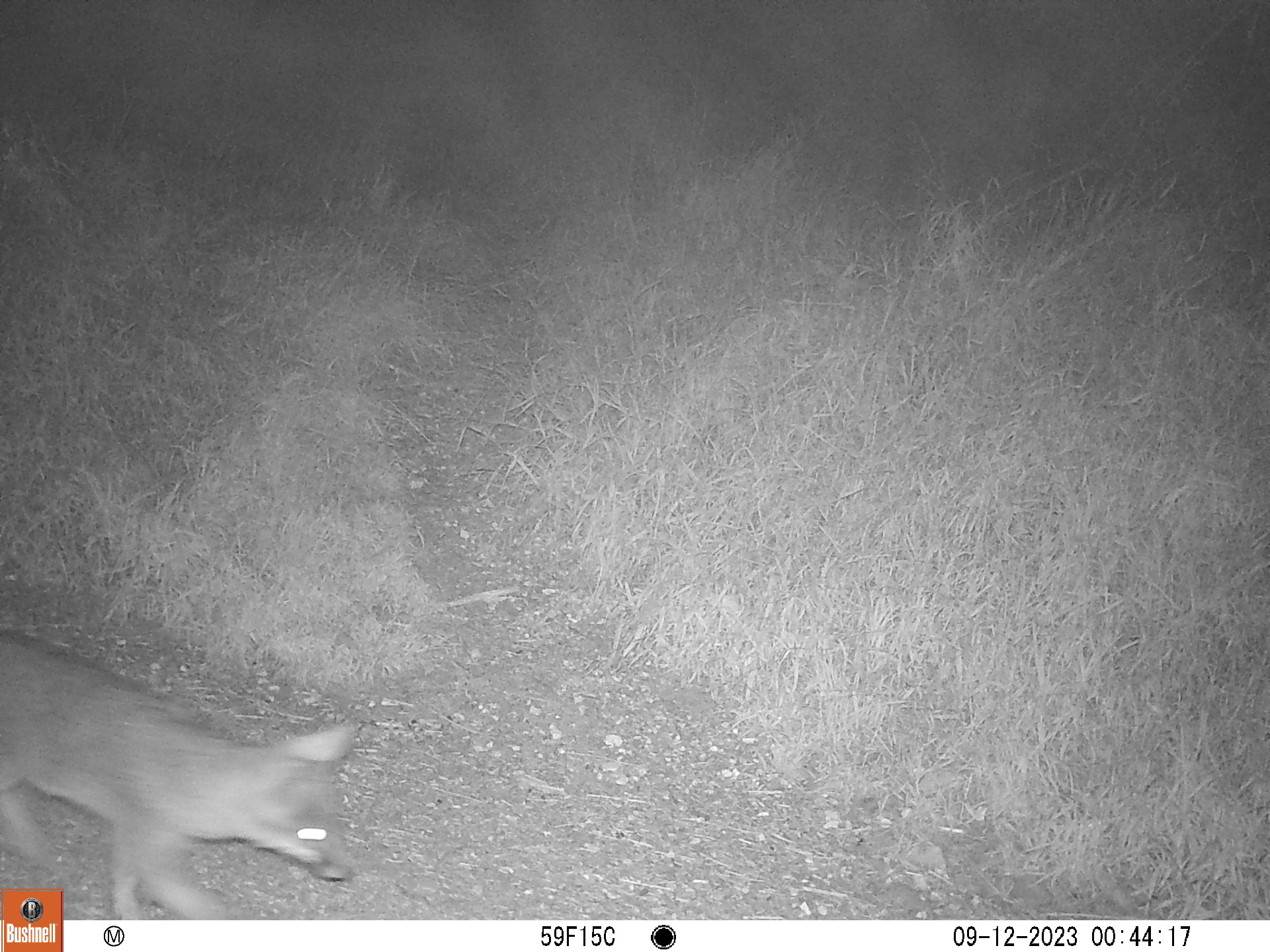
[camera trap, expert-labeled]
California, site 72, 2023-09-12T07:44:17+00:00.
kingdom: Animalia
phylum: Chordata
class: Mammalia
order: Carnivora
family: Canidae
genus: Urocyon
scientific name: Urocyon cinereoargenteus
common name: gray fox